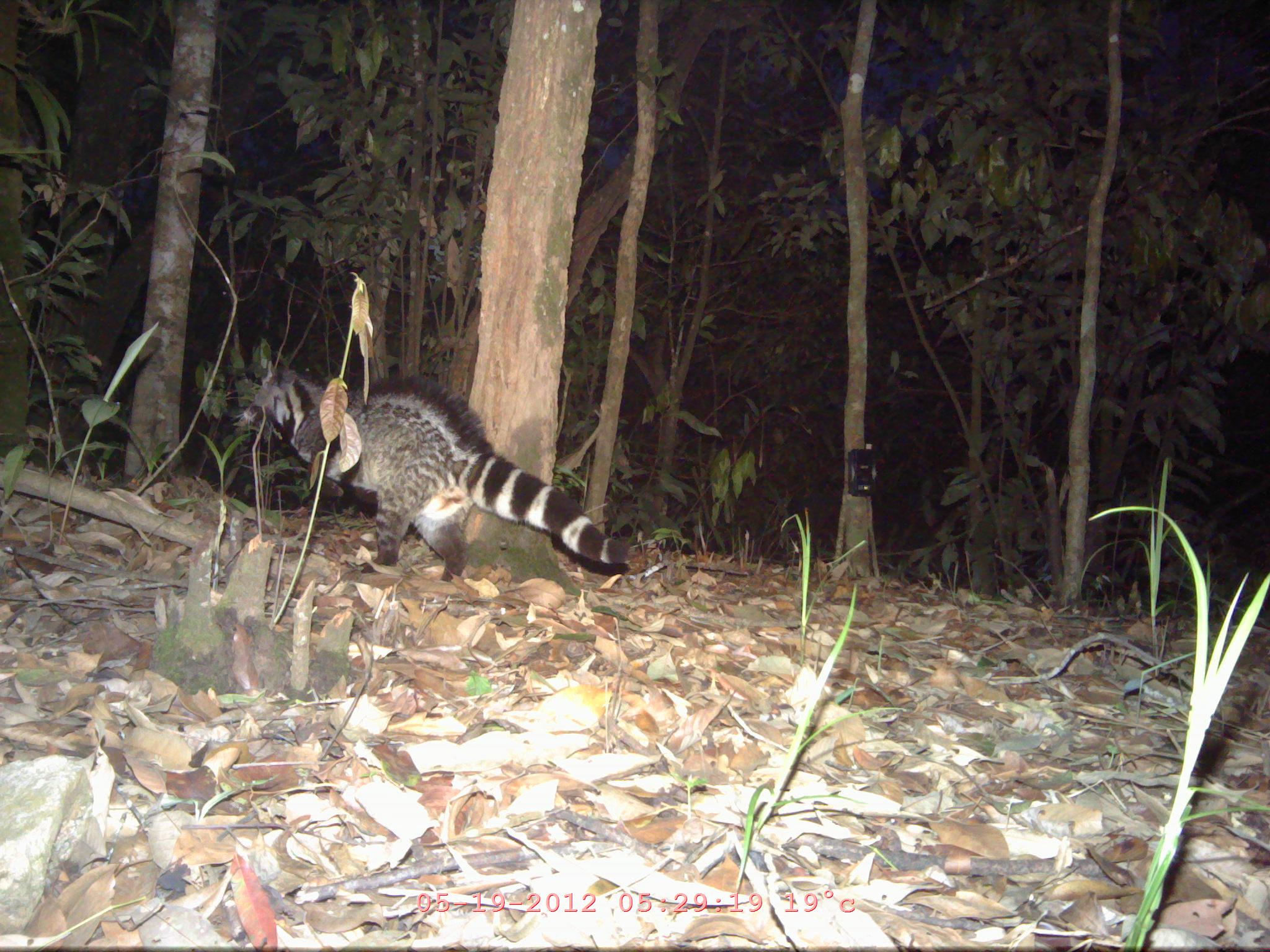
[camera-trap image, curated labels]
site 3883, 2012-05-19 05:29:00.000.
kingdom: Animalia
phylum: Chordata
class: Mammalia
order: Carnivora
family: Viverridae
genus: Viverra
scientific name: Viverra zibetha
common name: large indian civet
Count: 1.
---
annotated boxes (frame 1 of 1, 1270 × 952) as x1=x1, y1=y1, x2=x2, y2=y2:
viverra zibetha: x1=234, y1=354, x2=627, y2=577